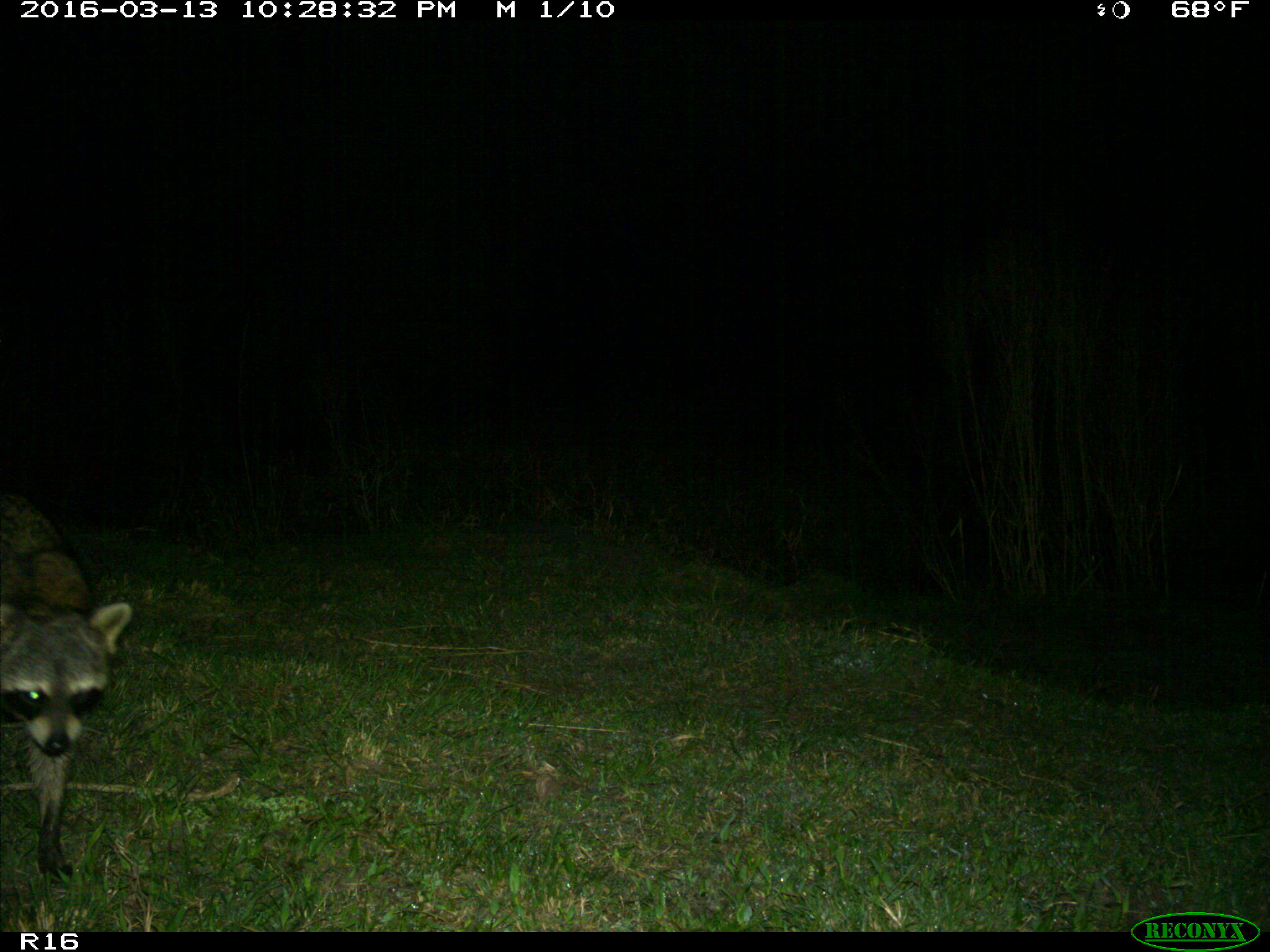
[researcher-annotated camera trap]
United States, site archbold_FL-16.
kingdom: Animalia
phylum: Chordata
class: Mammalia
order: Carnivora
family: Procyonidae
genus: Procyon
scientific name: Procyon lotor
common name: common raccoon